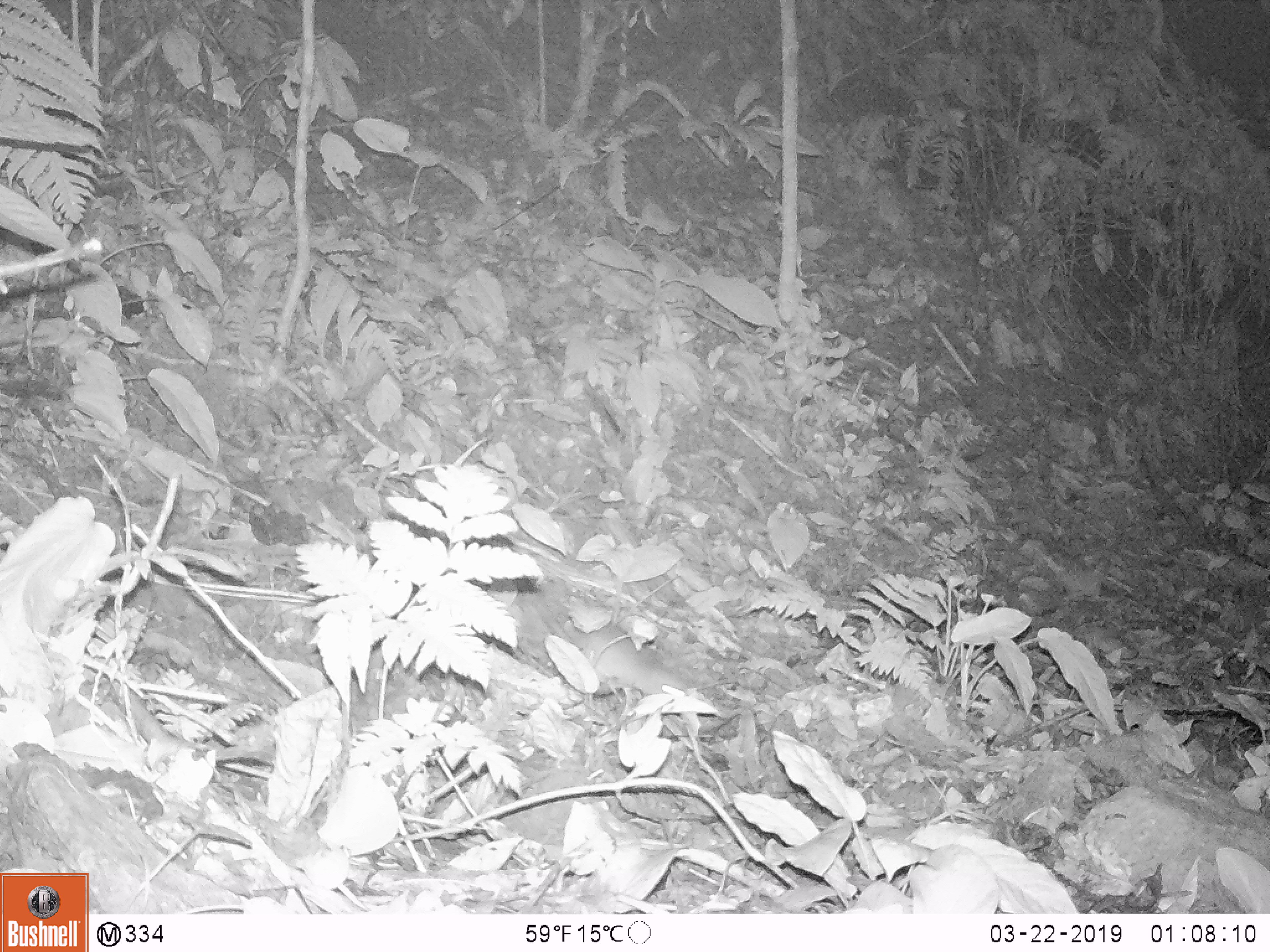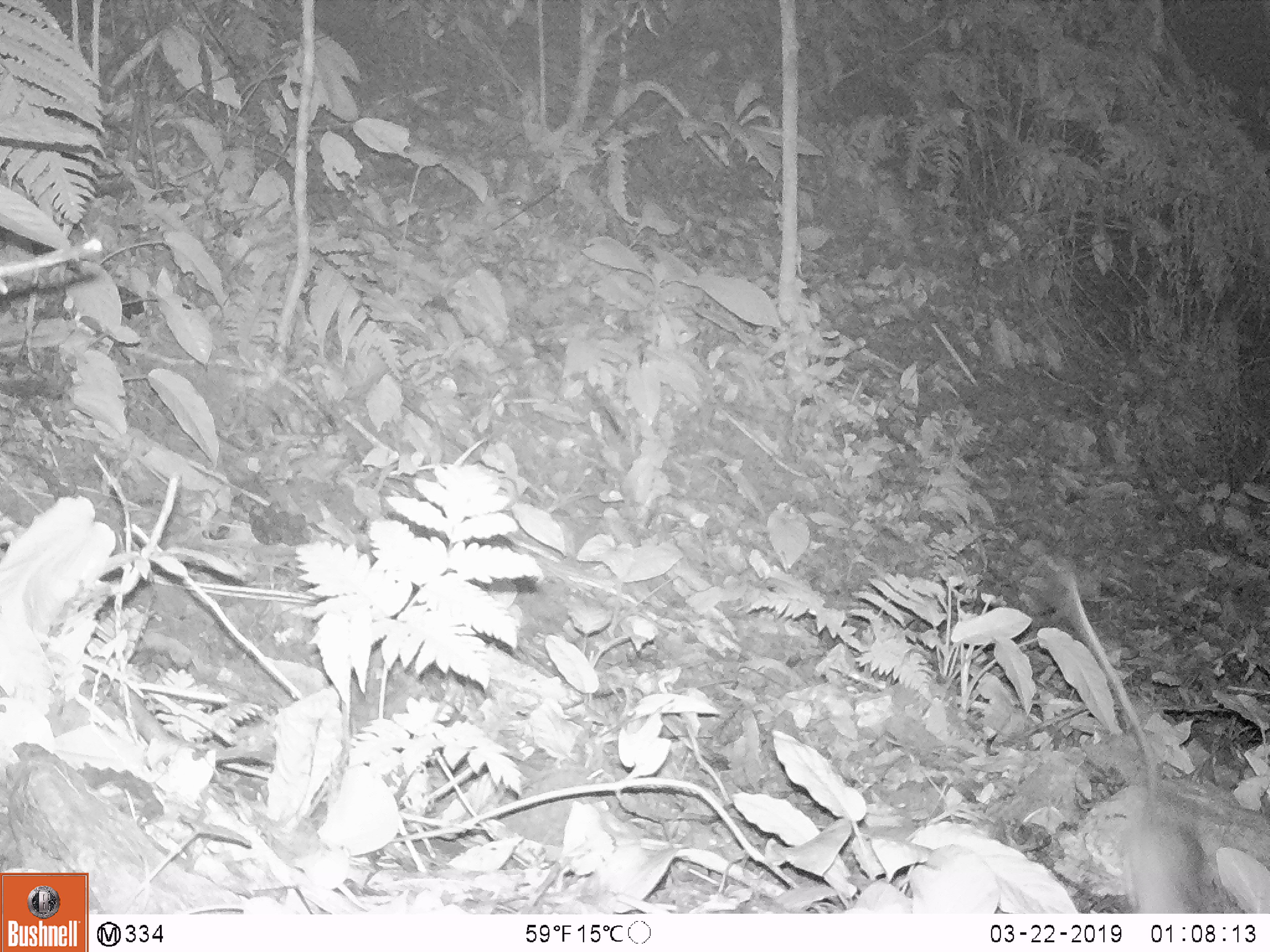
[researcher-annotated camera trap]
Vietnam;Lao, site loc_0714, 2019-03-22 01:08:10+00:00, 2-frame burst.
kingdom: Animalia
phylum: Chordata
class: Mammalia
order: Rodentia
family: Muridae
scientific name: Muridae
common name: old-world mice and rats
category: unidentified murid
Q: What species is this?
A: Unidentified murid (old-world mice and rats) (Muridae).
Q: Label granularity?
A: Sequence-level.